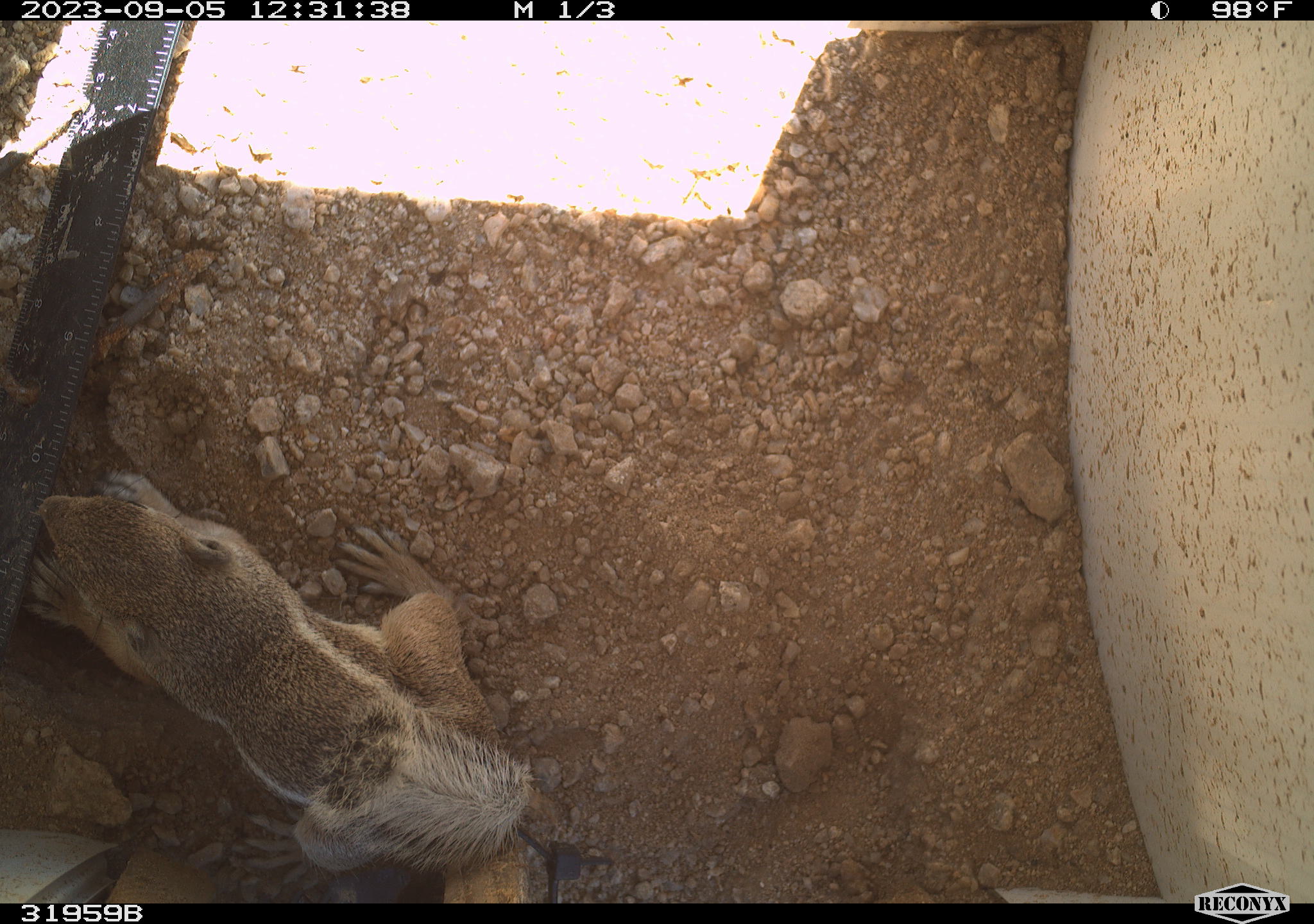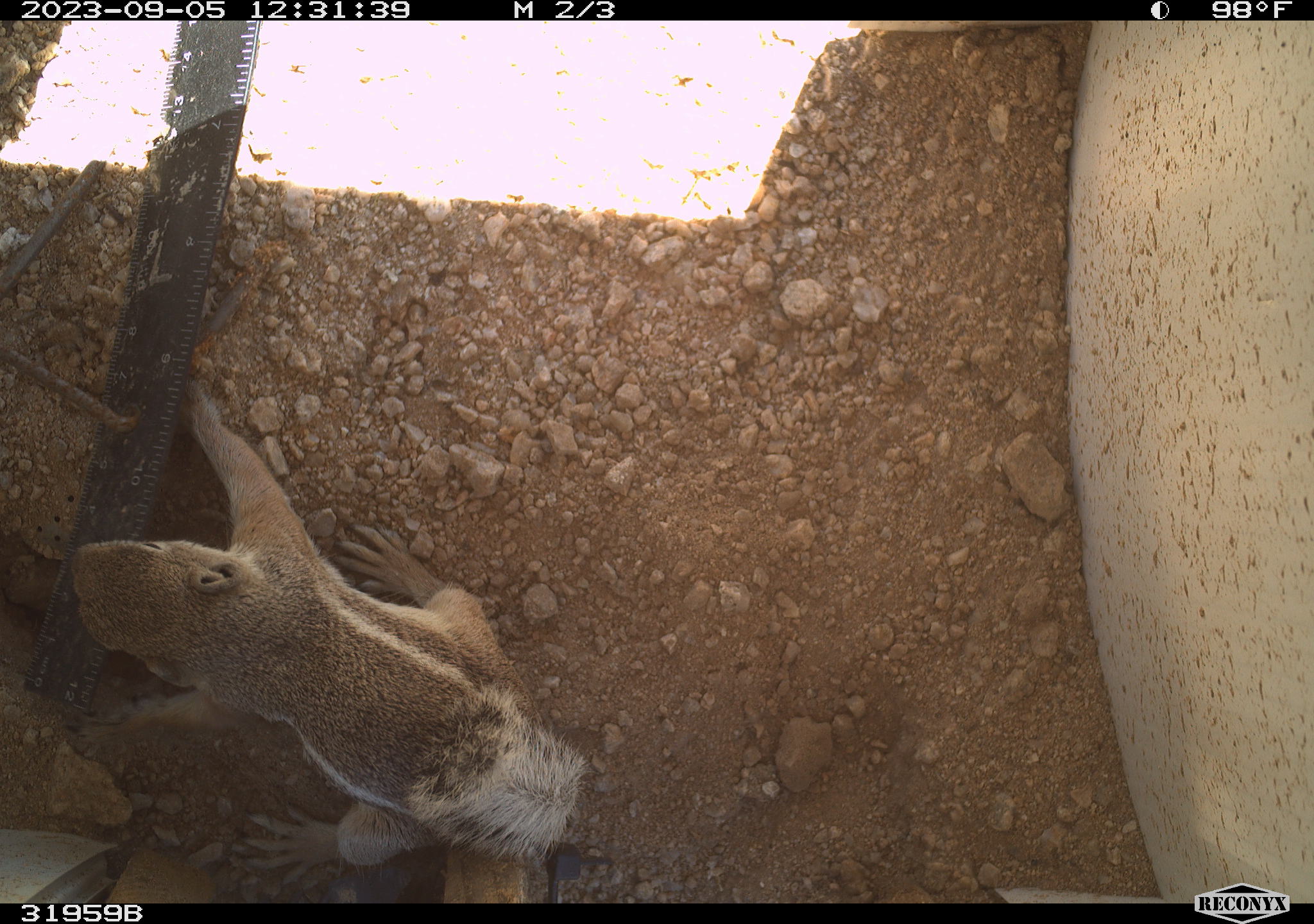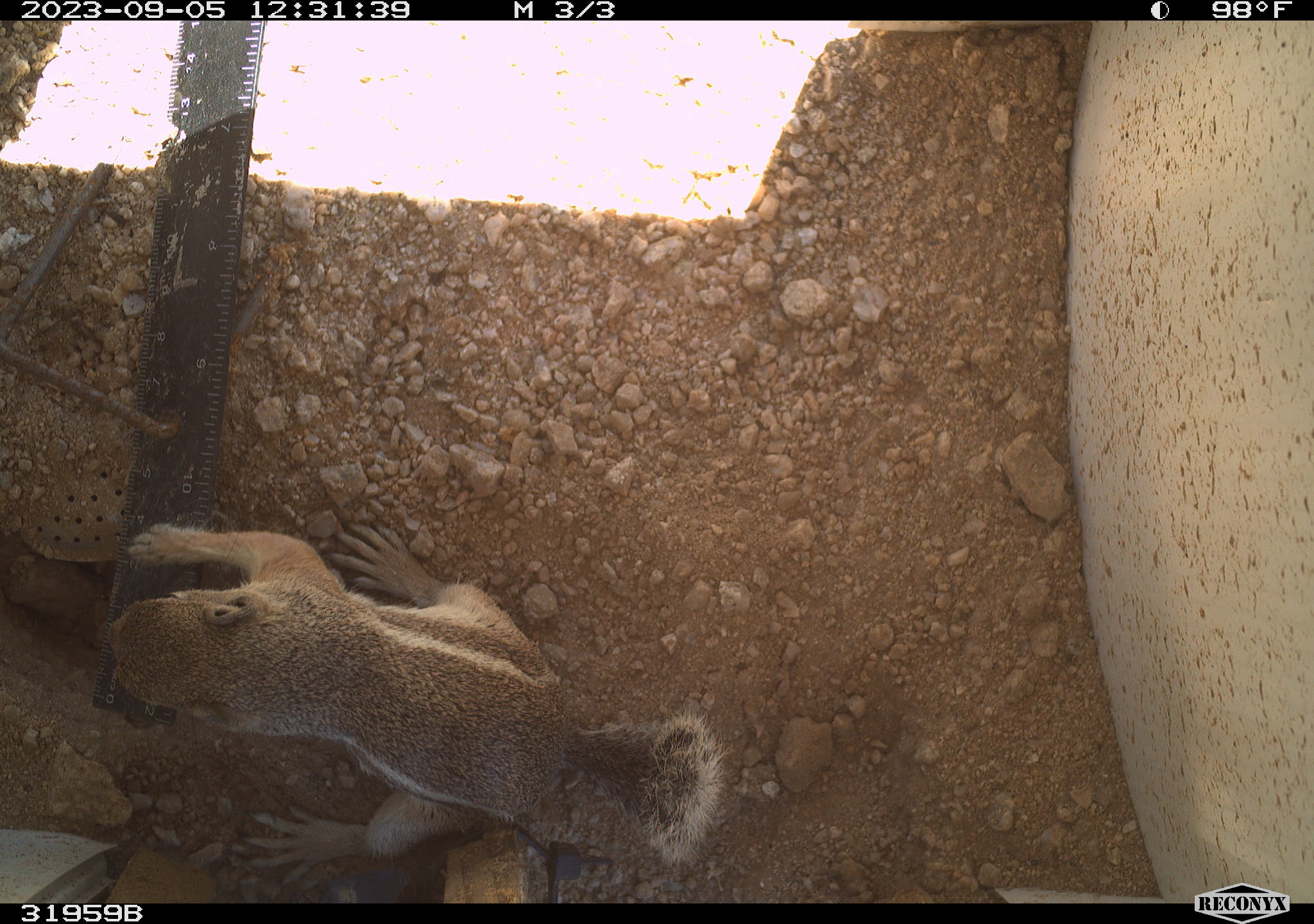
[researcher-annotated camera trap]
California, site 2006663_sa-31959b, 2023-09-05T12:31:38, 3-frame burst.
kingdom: Animalia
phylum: Chordata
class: Mammalia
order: Rodentia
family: Sciuridae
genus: Ammospermophilus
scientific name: Ammospermophilus leucurus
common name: white-tailed antelope squirrel